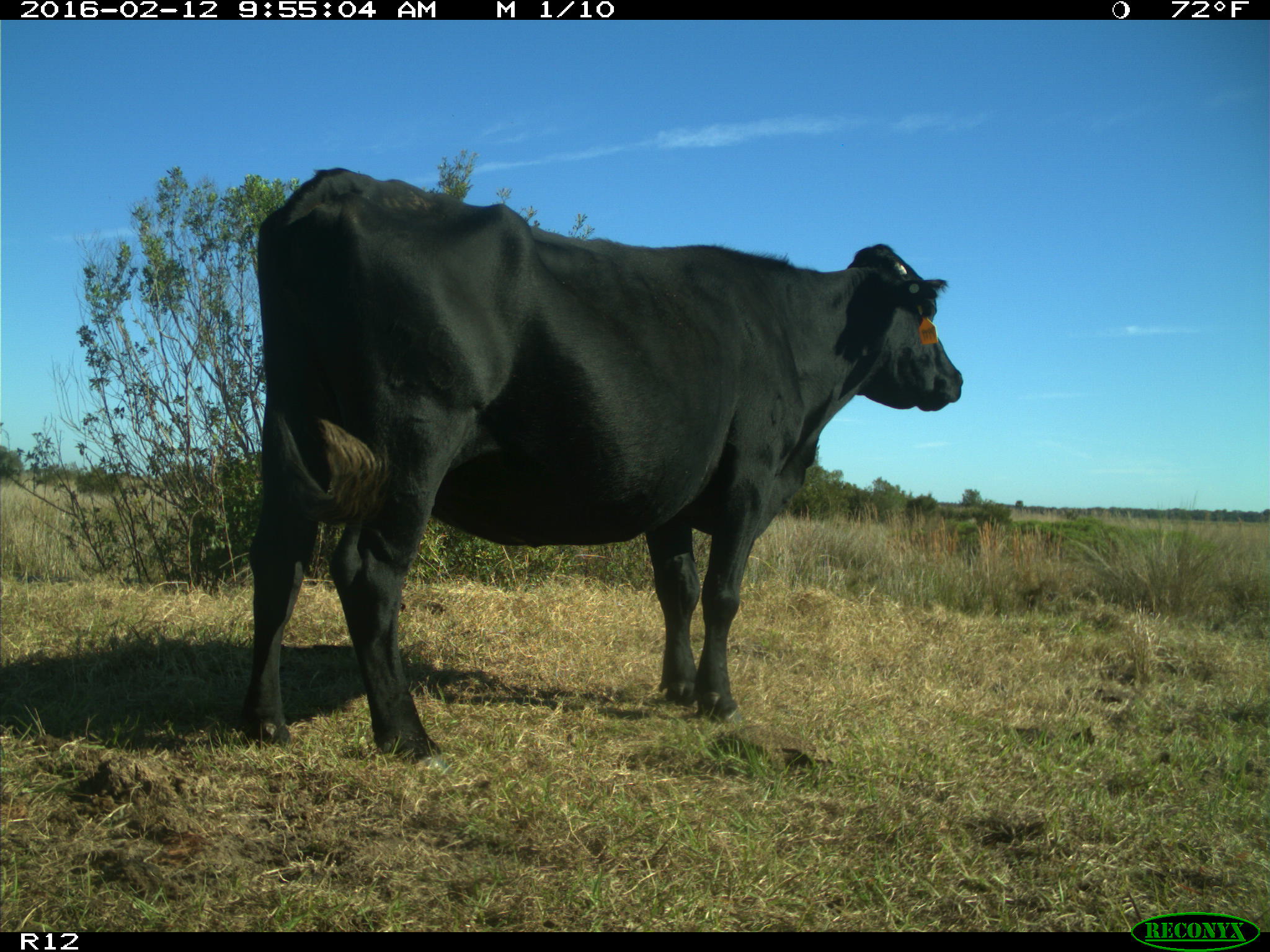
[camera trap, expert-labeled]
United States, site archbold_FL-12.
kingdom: Animalia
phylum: Chordata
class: Mammalia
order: Artiodactyla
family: Bovidae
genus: Bos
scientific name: Bos taurus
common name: domestic cow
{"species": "Bos taurus (domestic cow)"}